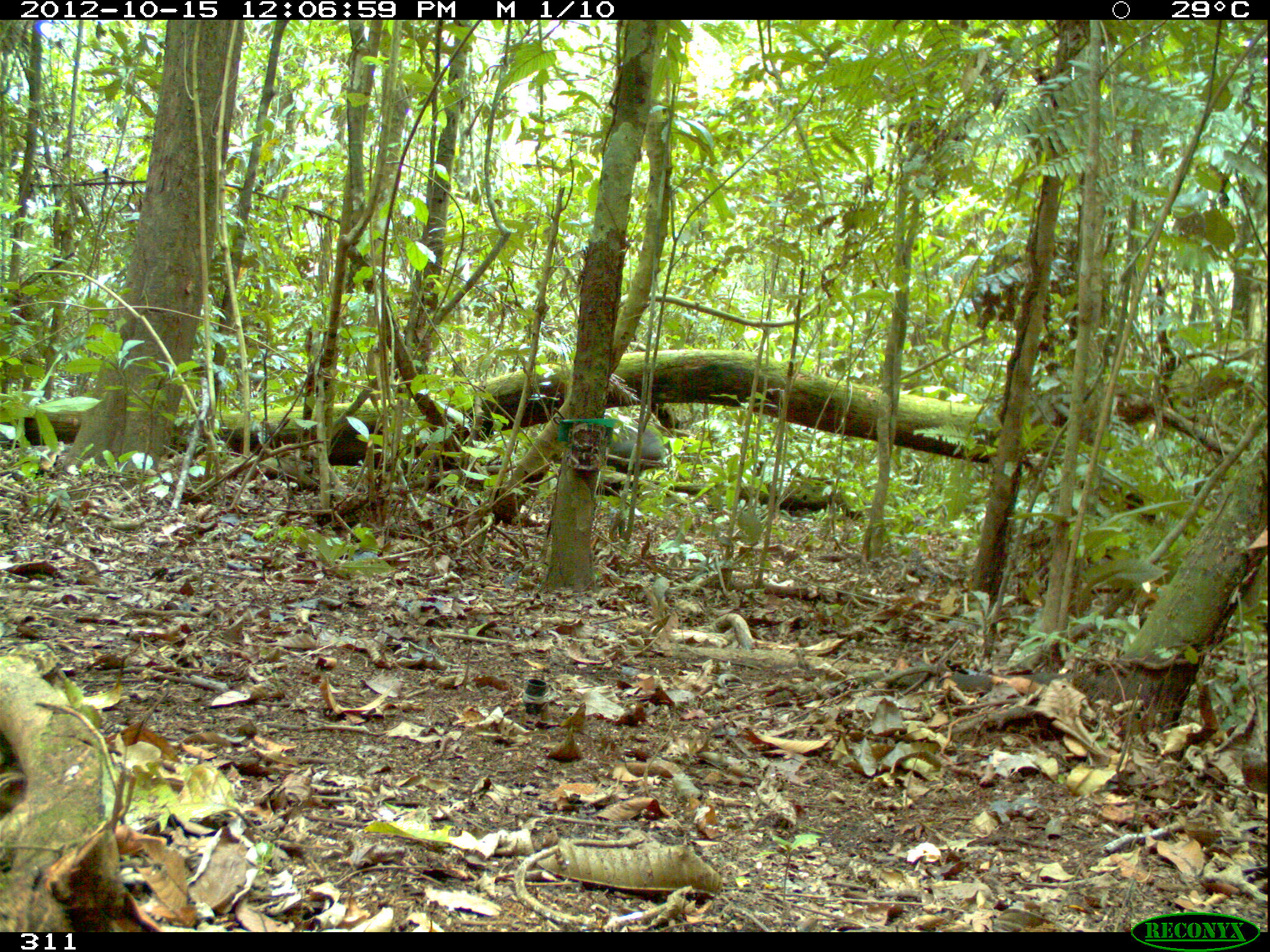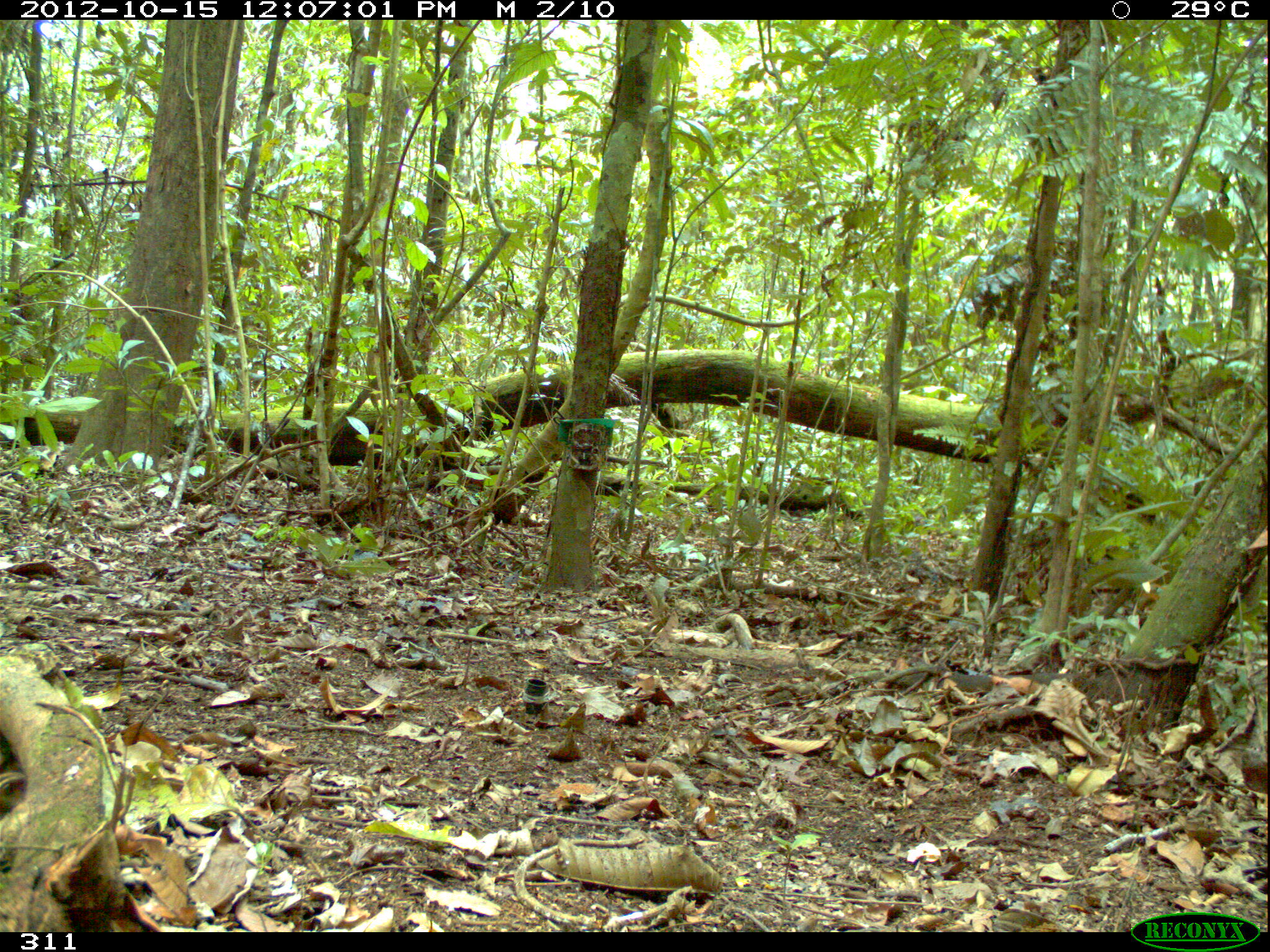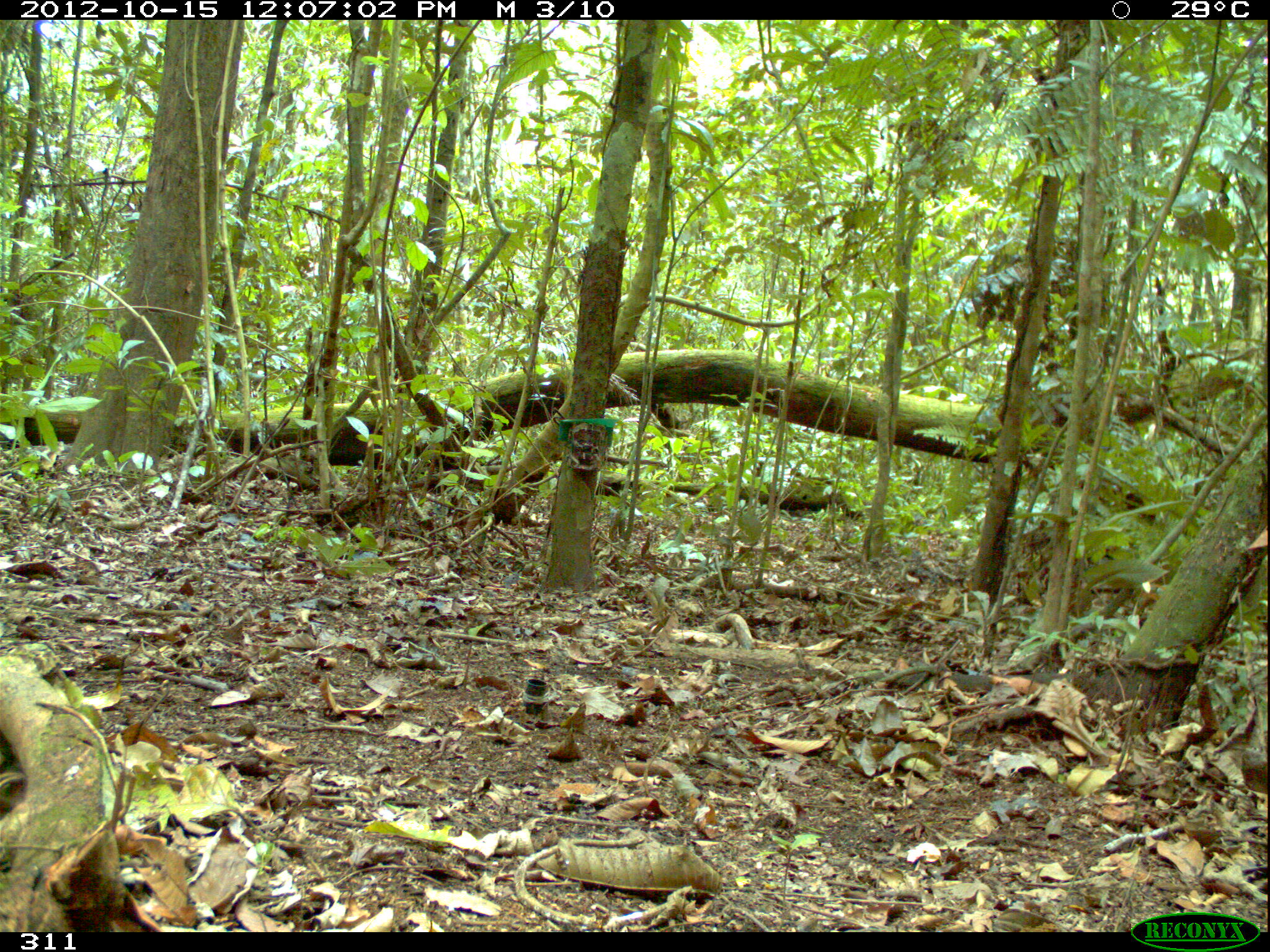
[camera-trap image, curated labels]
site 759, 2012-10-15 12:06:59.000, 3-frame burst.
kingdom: Animalia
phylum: Chordata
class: Mammalia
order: Artiodactyla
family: Tayassuidae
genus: Tayassu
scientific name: Tayassu pecari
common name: white-lipped peccary